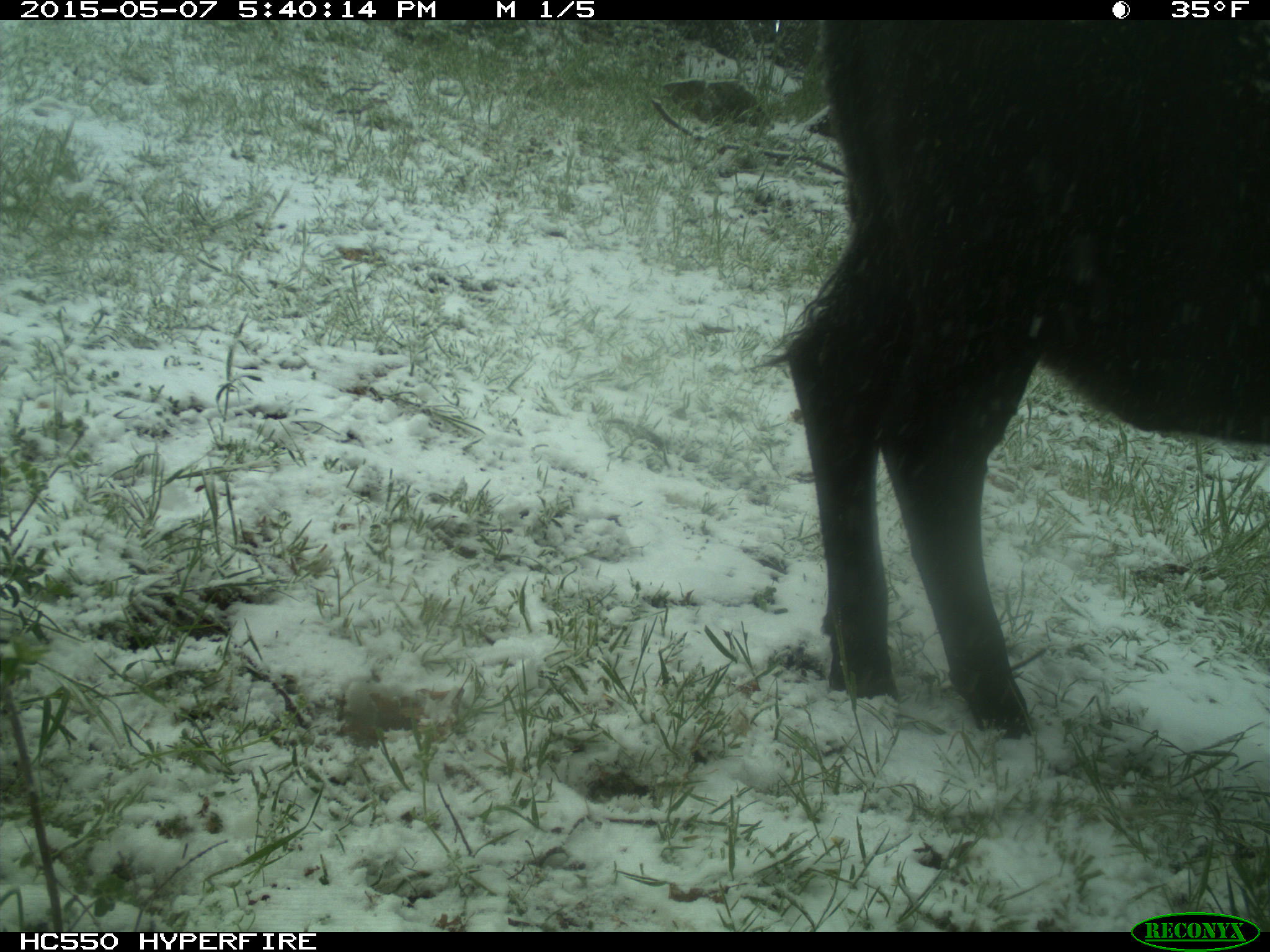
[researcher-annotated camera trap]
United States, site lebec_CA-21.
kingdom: Animalia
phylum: Chordata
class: Mammalia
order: Artiodactyla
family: Bovidae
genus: Bos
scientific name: Bos taurus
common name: domestic cow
Bos taurus (domestic cow).